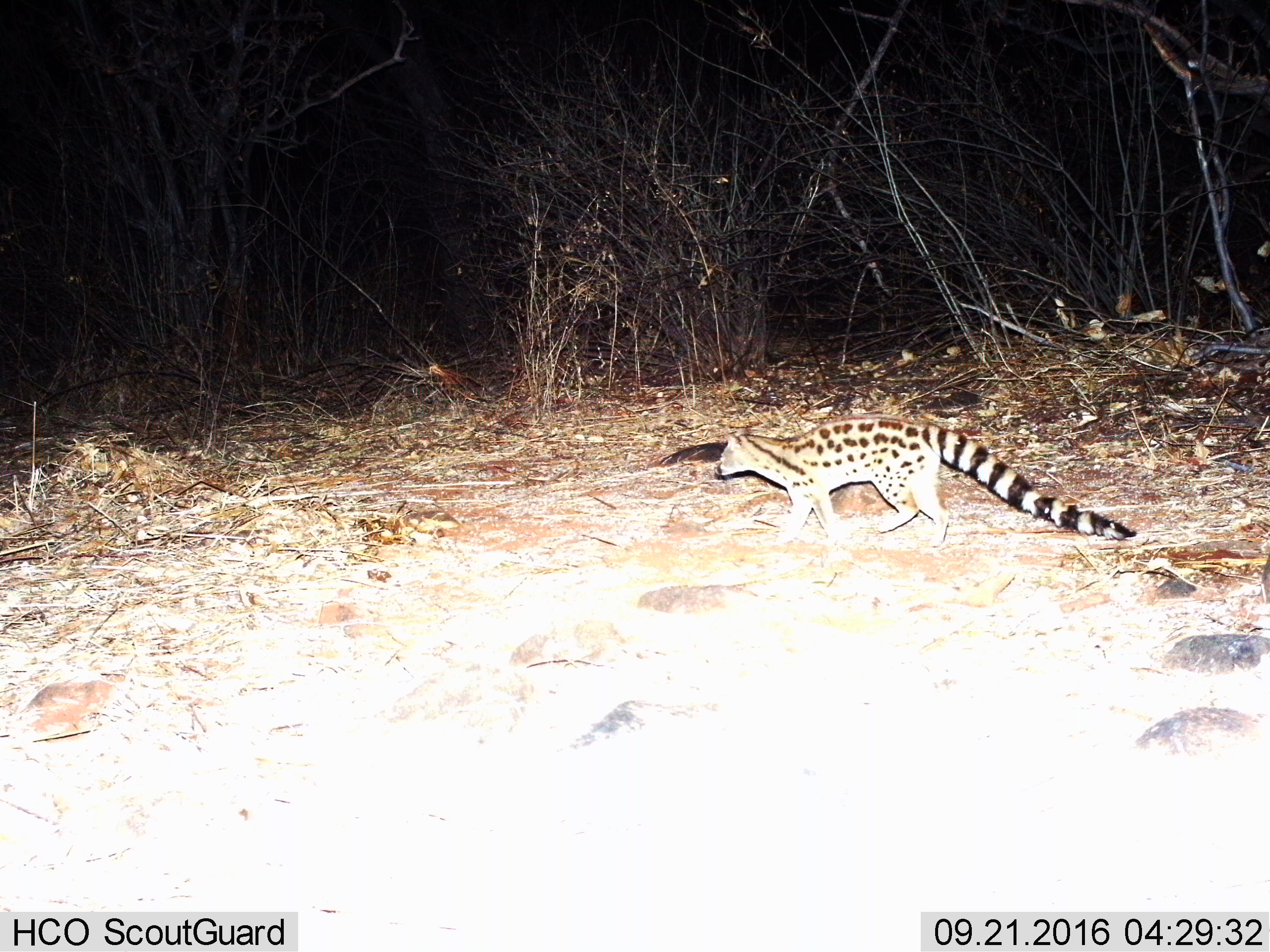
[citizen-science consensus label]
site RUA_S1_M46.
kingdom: Animalia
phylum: Chordata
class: Mammalia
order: Carnivora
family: Viverridae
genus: Genetta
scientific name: Genetta genetta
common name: small-spotted genet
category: genetcommonsmallspotted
Genetcommonsmallspotted (small-spotted genet) (Genetta genetta), count 1. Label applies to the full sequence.